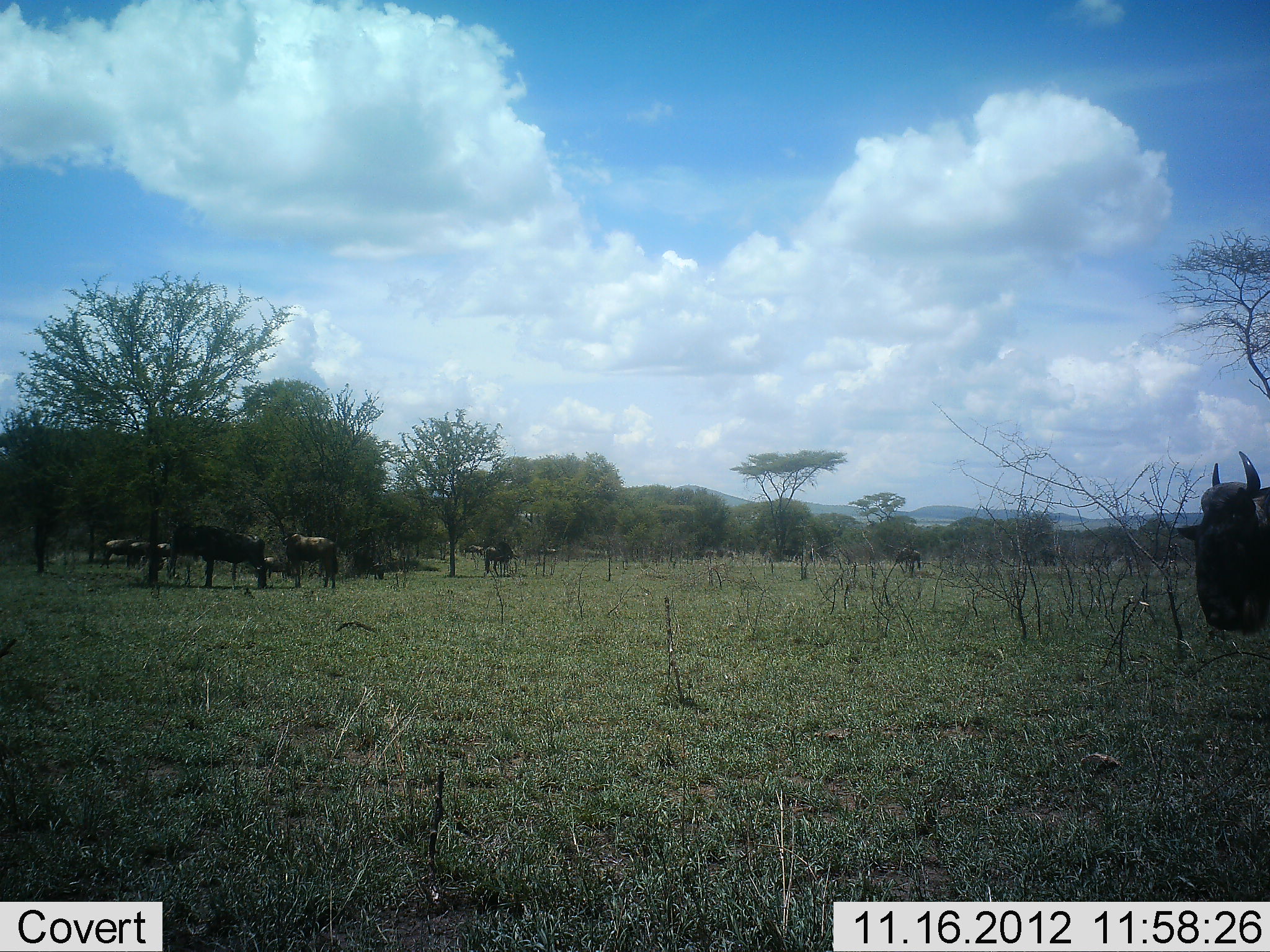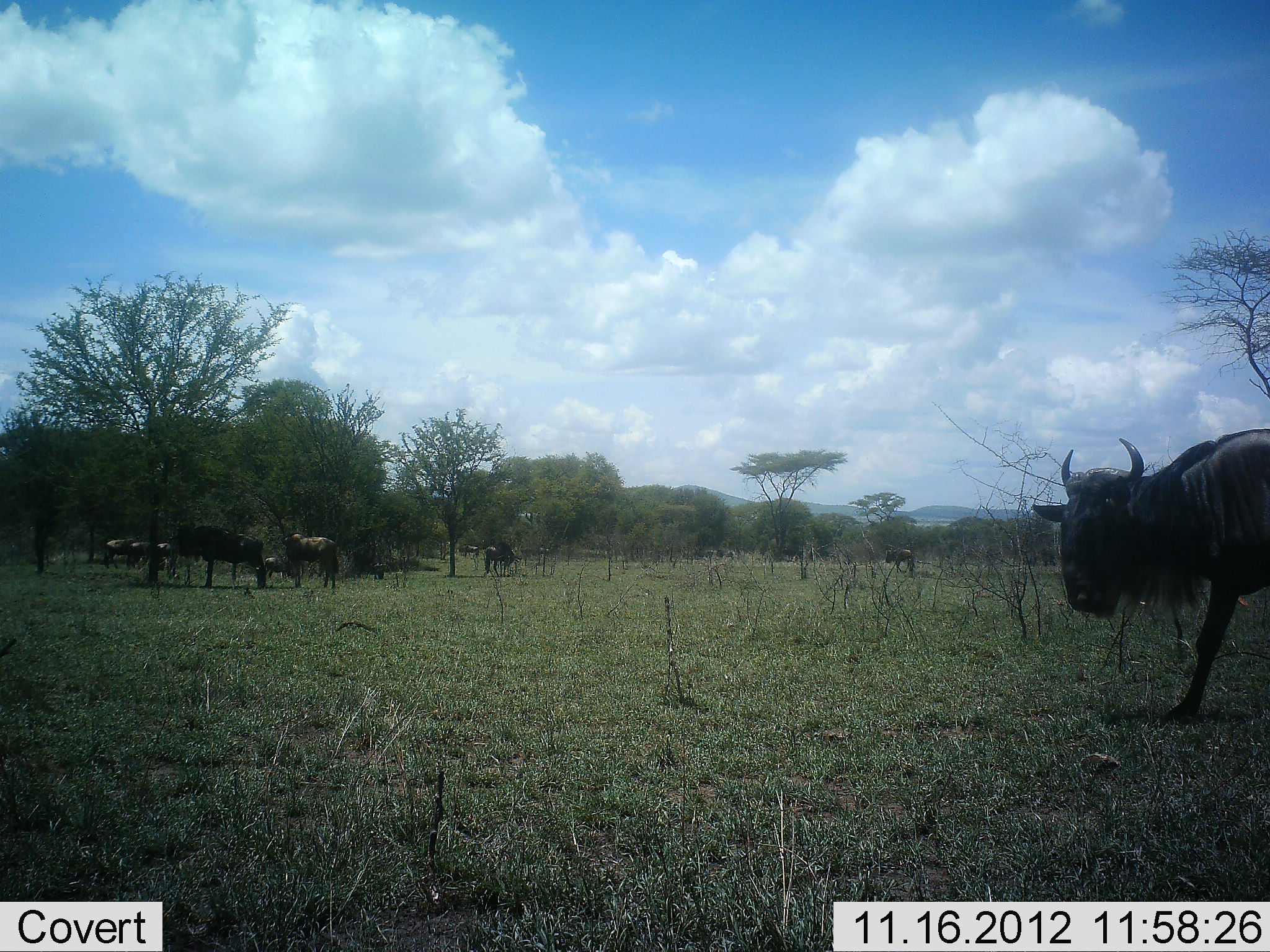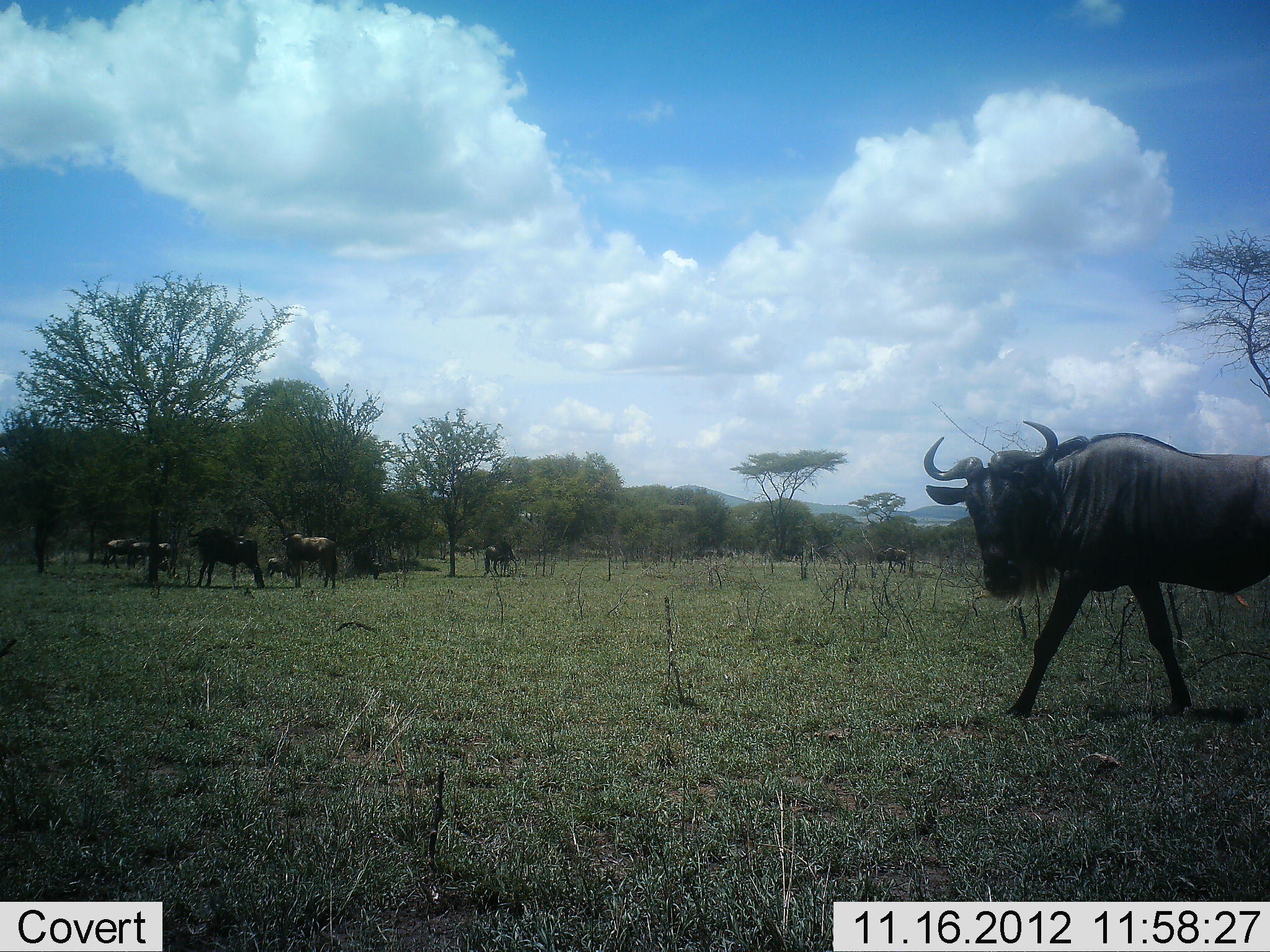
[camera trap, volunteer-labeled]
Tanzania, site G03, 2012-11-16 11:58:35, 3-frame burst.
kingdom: Animalia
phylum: Chordata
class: Mammalia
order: Artiodactyla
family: Bovidae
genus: Connochaetes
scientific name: Connochaetes taurinus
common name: blue wildebeest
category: wildebeest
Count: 11-50.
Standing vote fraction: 90%.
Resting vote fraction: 10%.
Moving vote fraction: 60%.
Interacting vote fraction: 0%.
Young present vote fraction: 10%.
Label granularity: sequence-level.